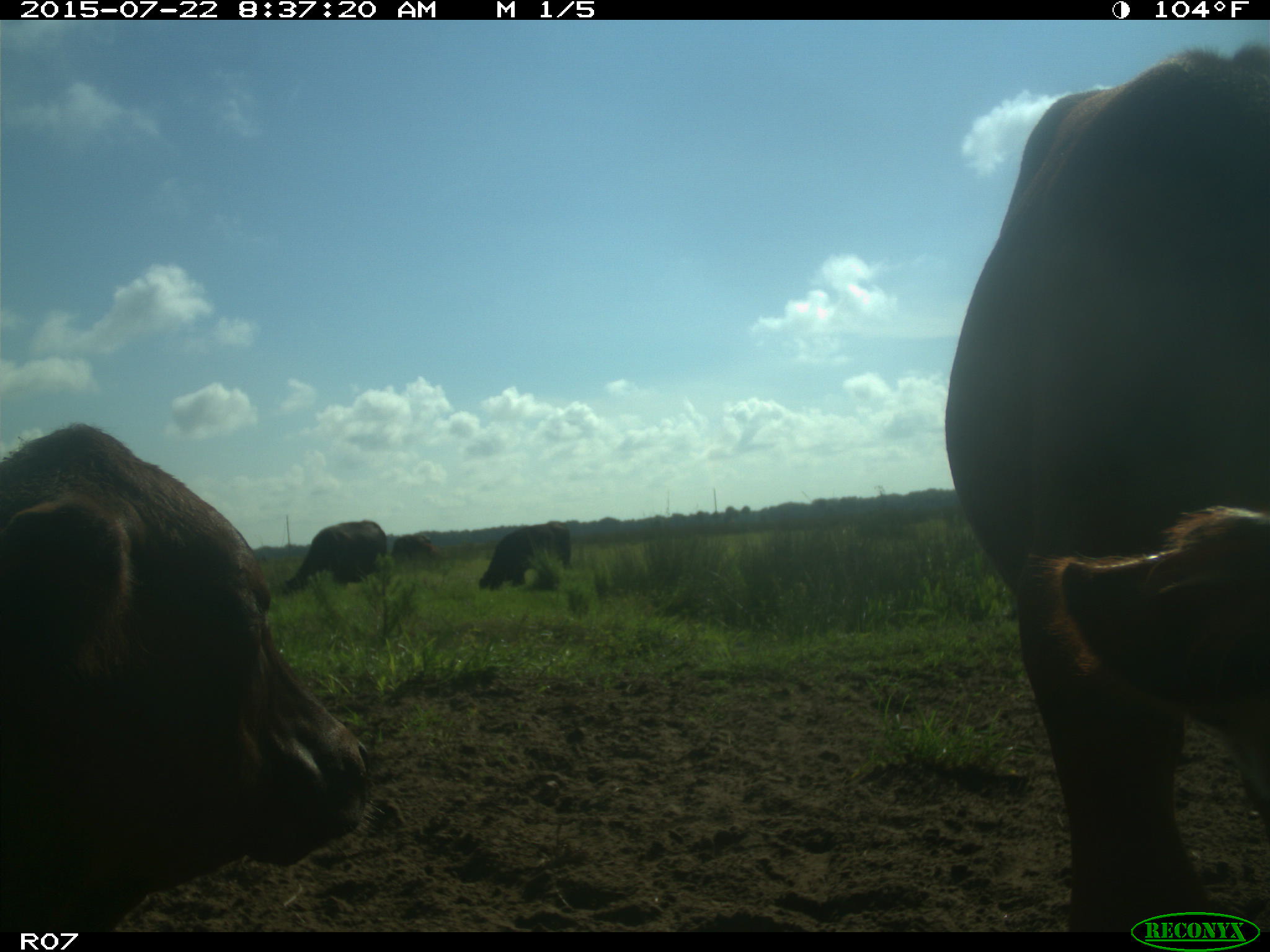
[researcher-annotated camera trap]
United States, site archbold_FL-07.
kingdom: Animalia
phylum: Chordata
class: Mammalia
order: Artiodactyla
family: Bovidae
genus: Bos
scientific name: Bos taurus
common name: domestic cow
Bos taurus (domestic cow).